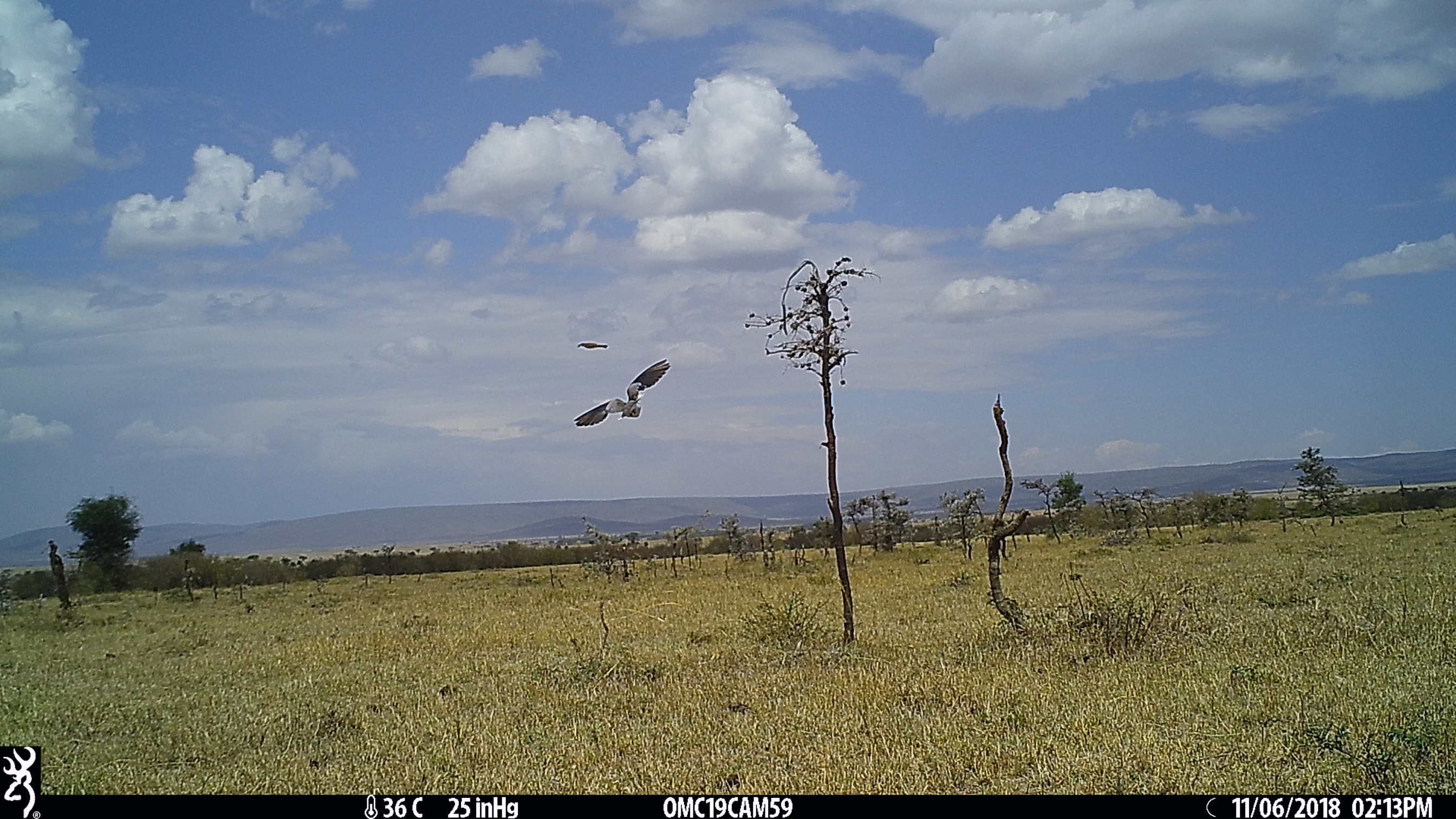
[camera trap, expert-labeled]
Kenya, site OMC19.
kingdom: Animalia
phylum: Chordata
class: Aves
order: Columbiformes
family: Columbidae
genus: Streptopelia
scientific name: Streptopelia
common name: collared dove